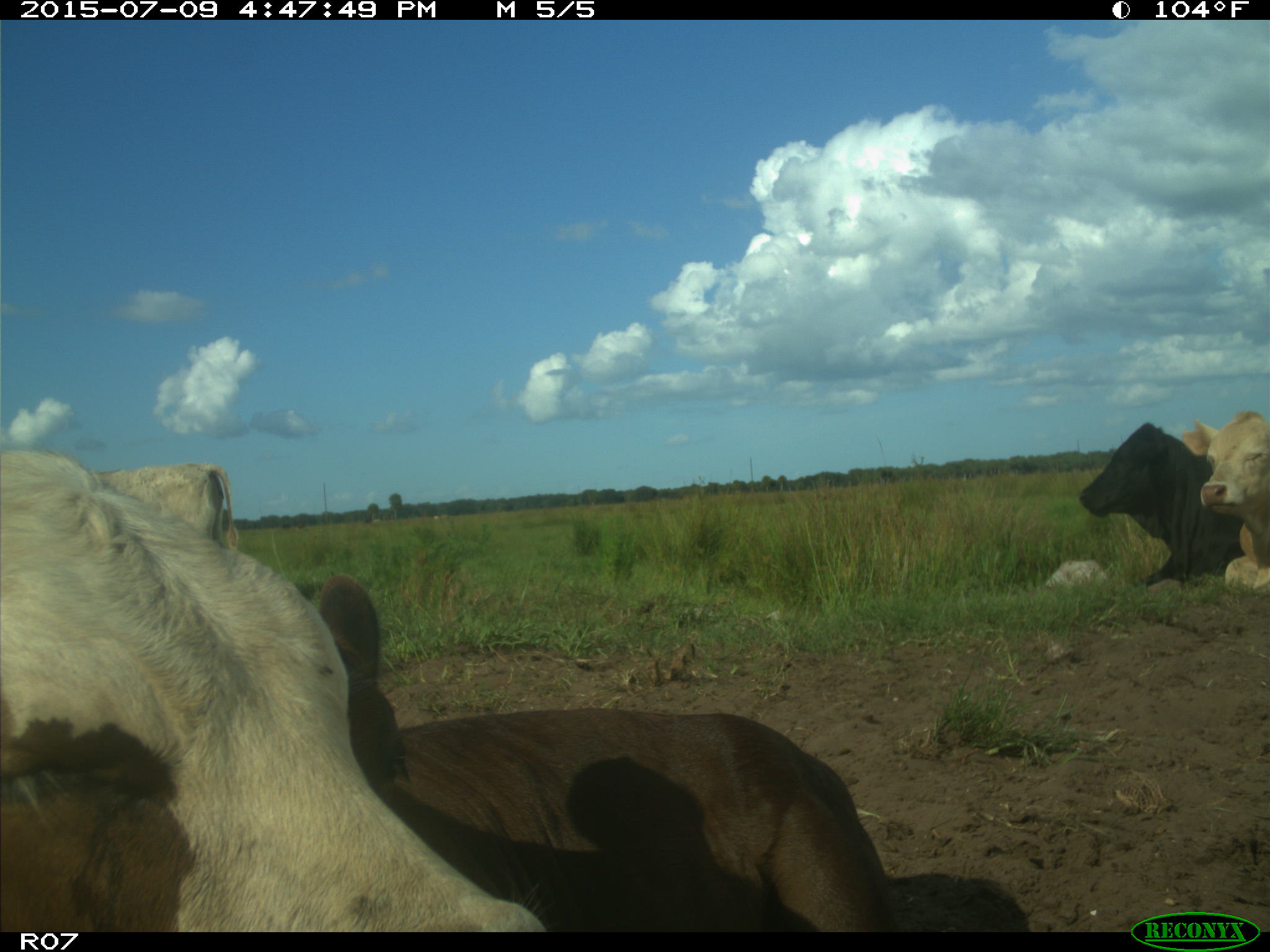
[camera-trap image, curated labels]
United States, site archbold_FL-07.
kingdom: Animalia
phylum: Chordata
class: Mammalia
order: Artiodactyla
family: Bovidae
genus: Bos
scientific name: Bos taurus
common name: domestic cow